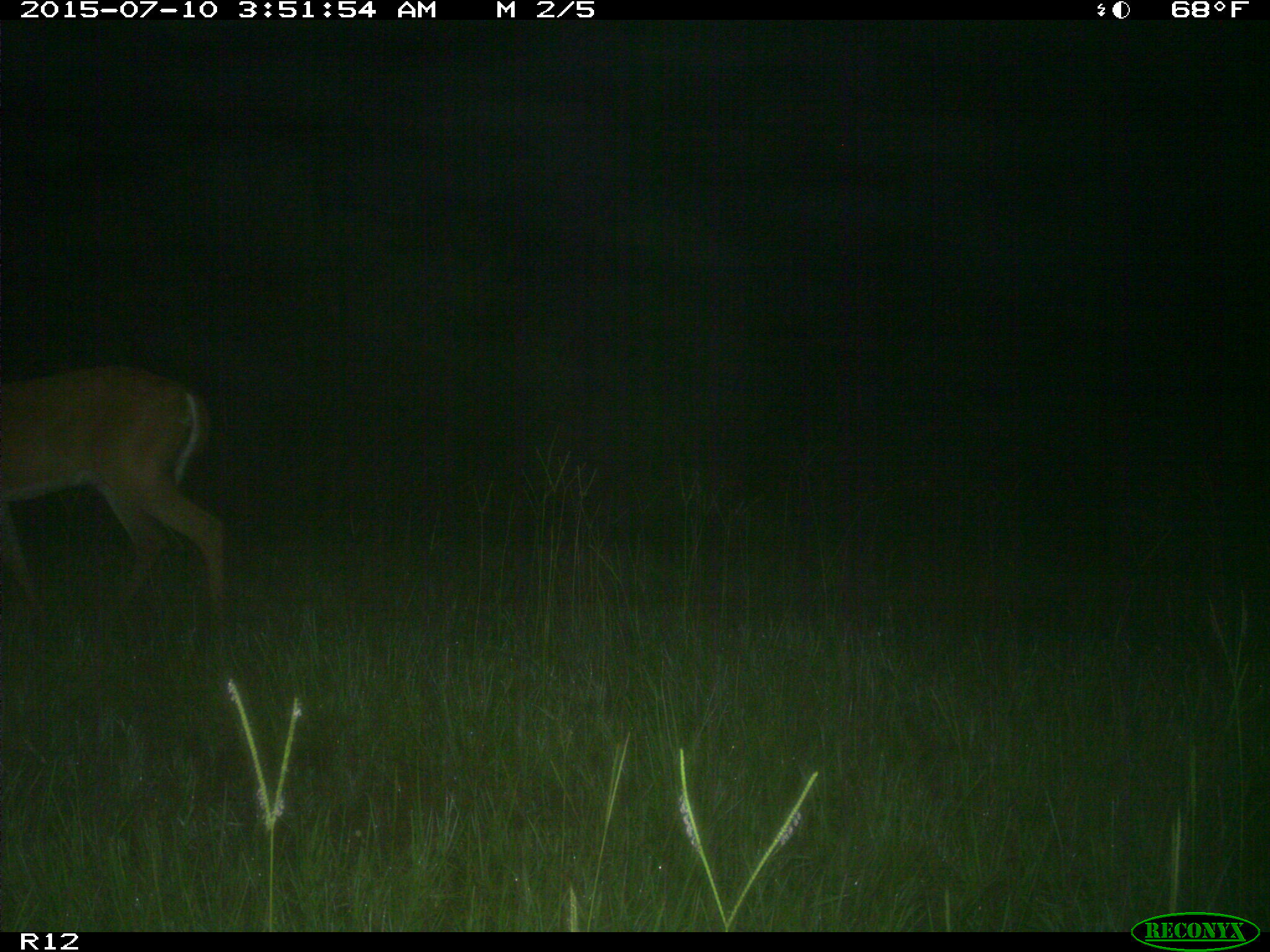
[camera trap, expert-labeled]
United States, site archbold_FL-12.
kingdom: Animalia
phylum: Chordata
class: Mammalia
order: Artiodactyla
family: Cervidae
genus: Odocoileus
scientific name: Odocoileus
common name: deer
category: unidentified deer